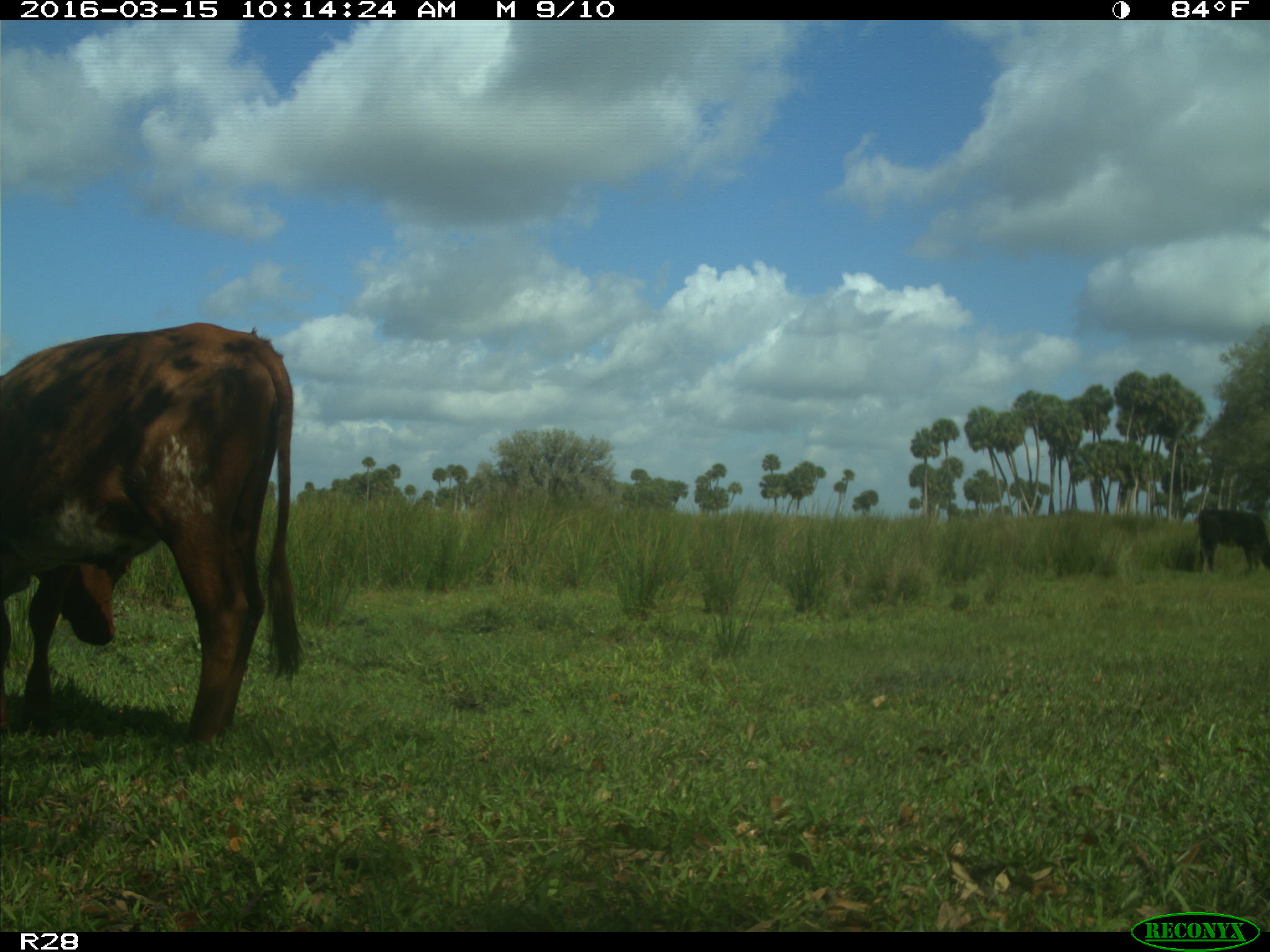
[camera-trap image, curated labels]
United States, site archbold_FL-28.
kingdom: Animalia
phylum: Chordata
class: Mammalia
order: Artiodactyla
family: Bovidae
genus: Bos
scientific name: Bos taurus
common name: domestic cow